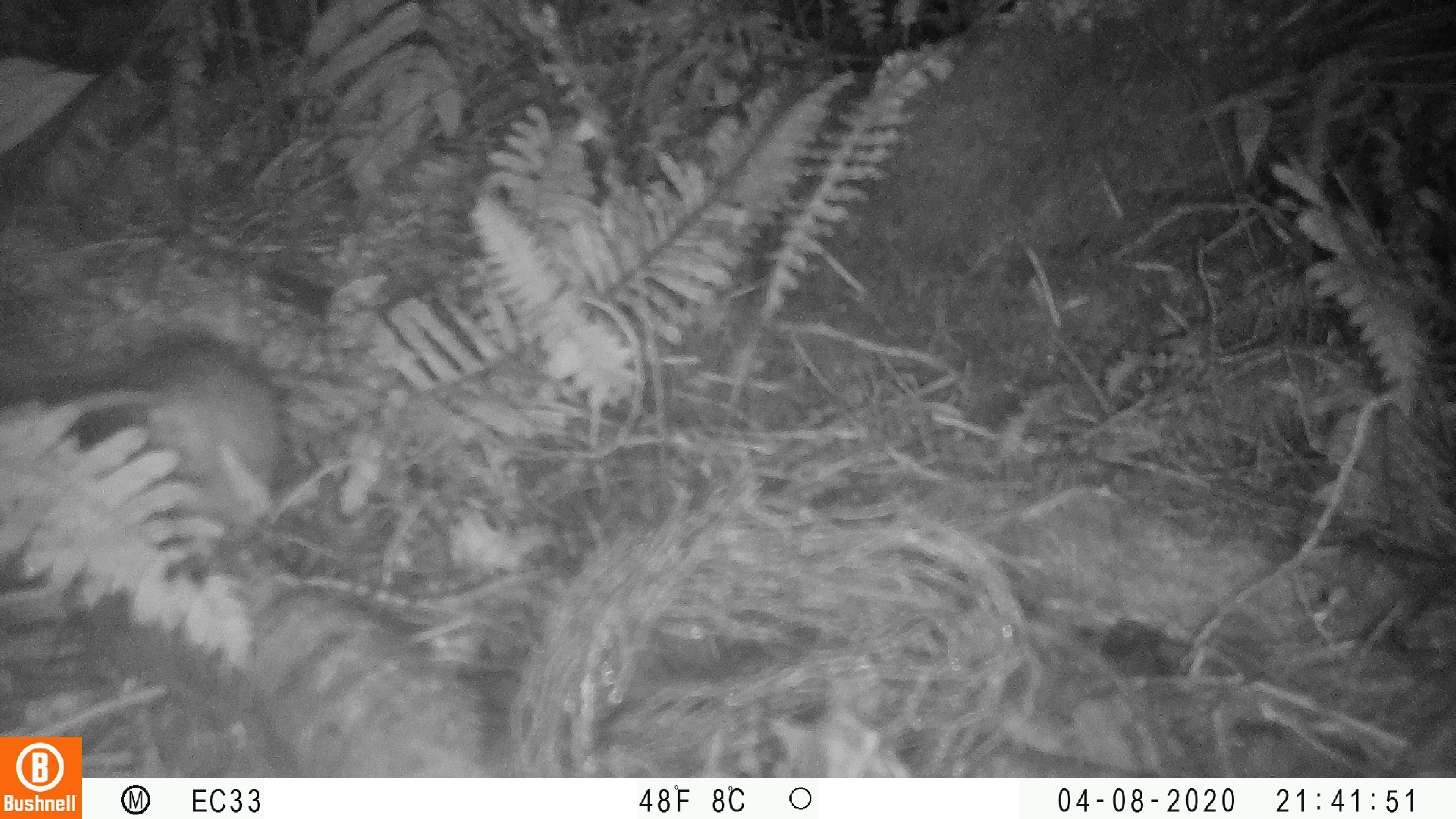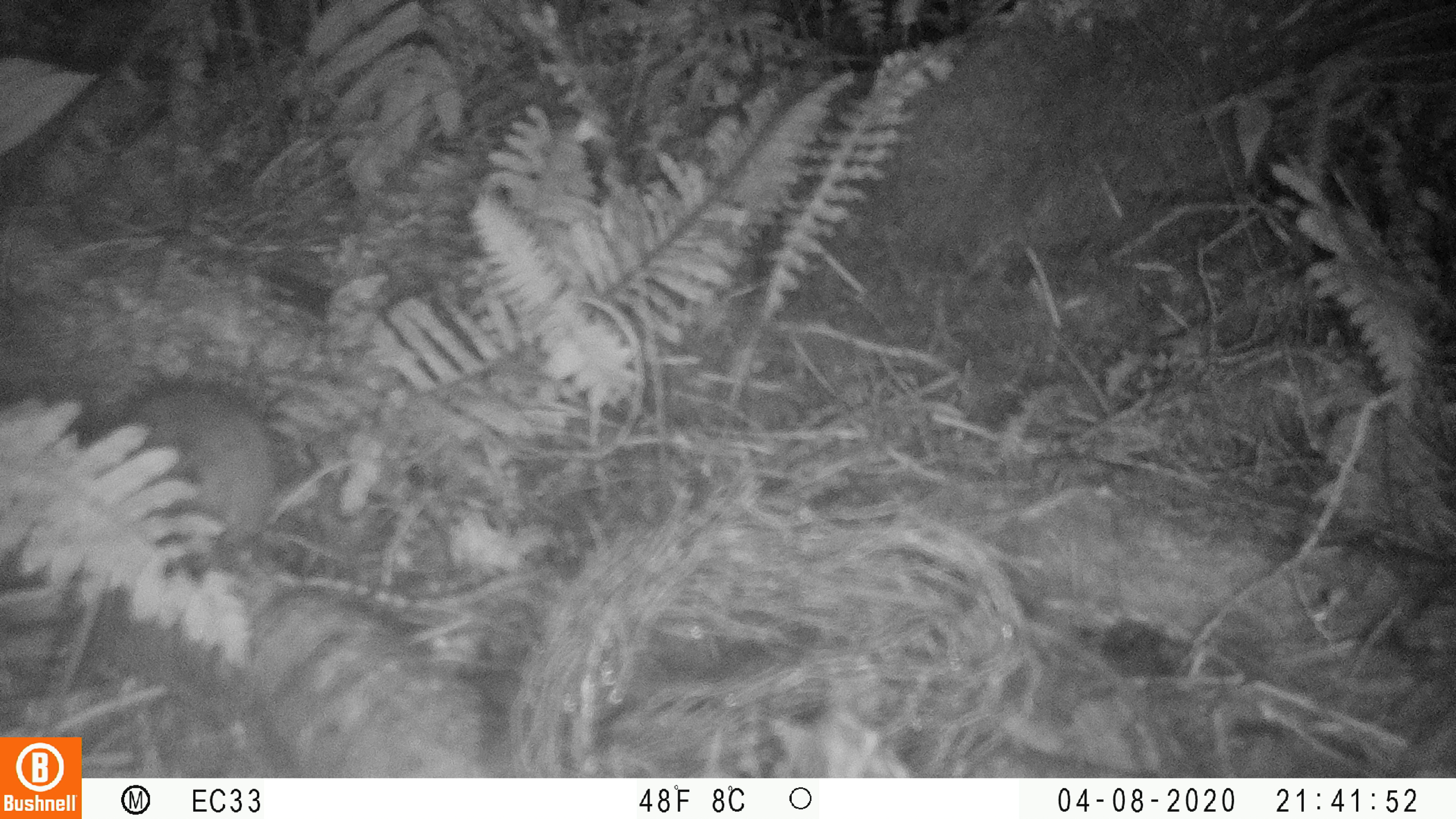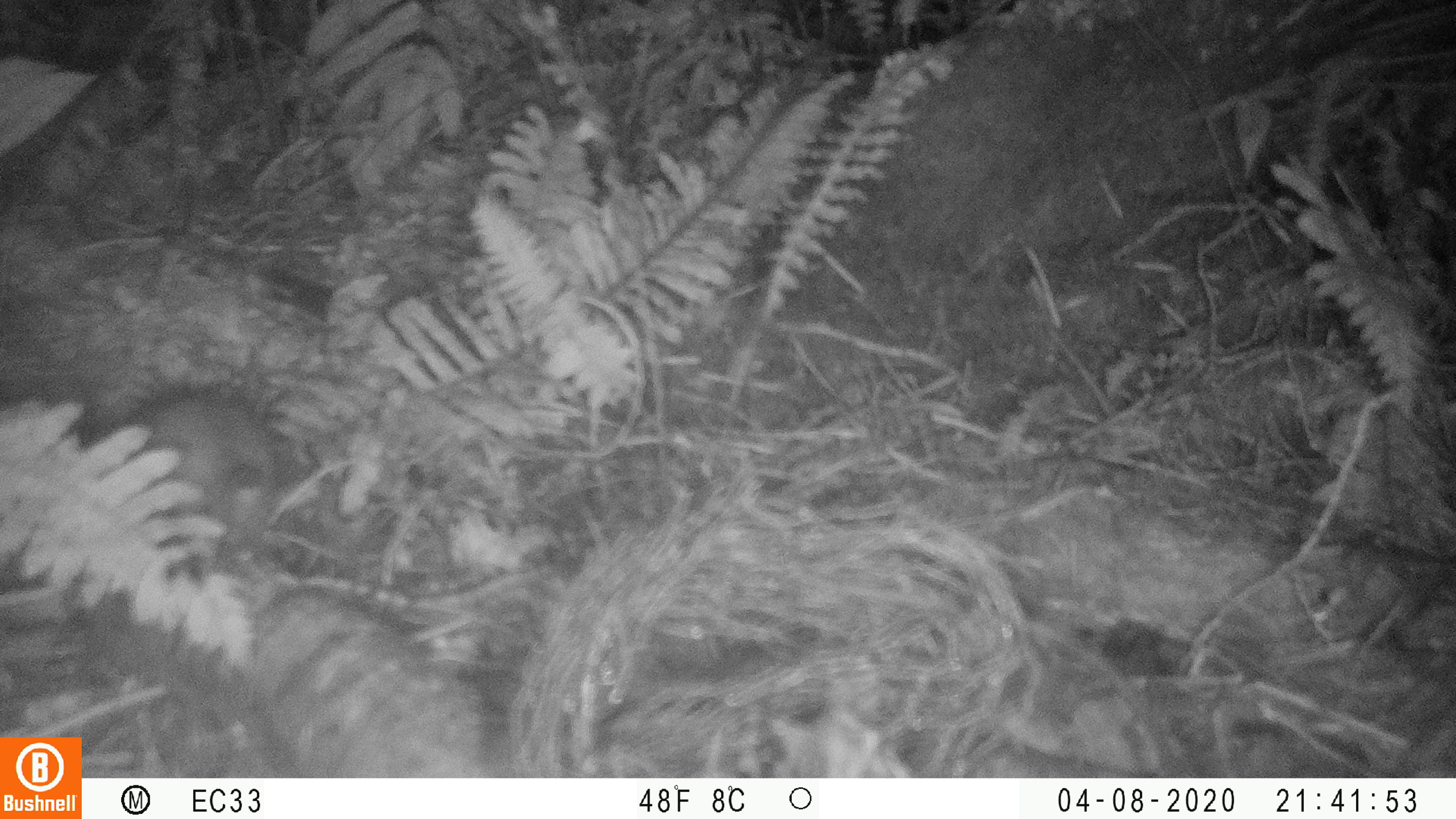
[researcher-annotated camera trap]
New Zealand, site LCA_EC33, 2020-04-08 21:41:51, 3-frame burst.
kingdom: Animalia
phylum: Chordata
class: Mammalia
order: Rodentia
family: Muridae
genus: Rattus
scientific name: Rattus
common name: rat